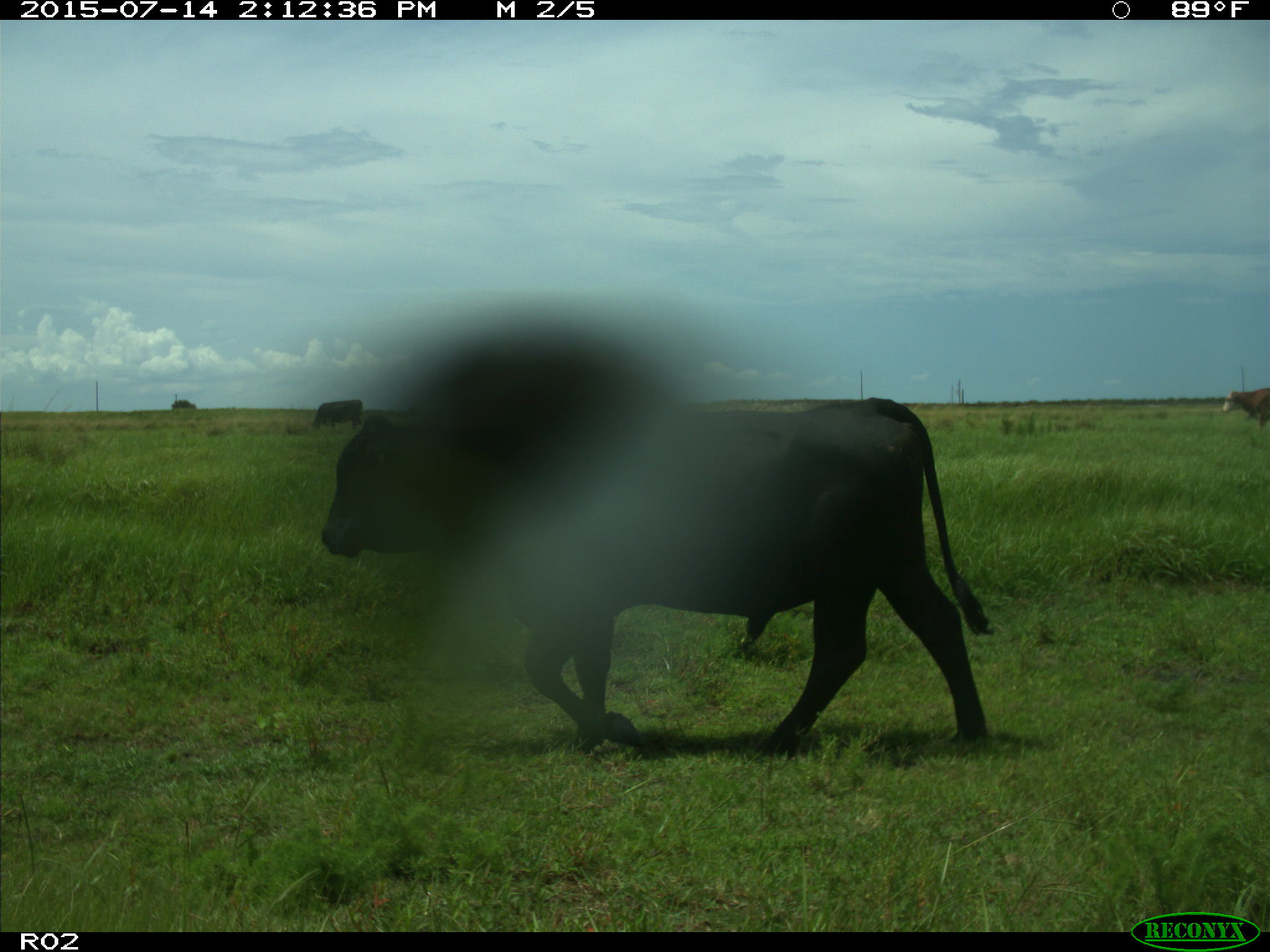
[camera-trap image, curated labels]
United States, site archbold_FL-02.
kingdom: Animalia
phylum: Chordata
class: Mammalia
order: Artiodactyla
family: Bovidae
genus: Bos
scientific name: Bos taurus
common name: domestic cow